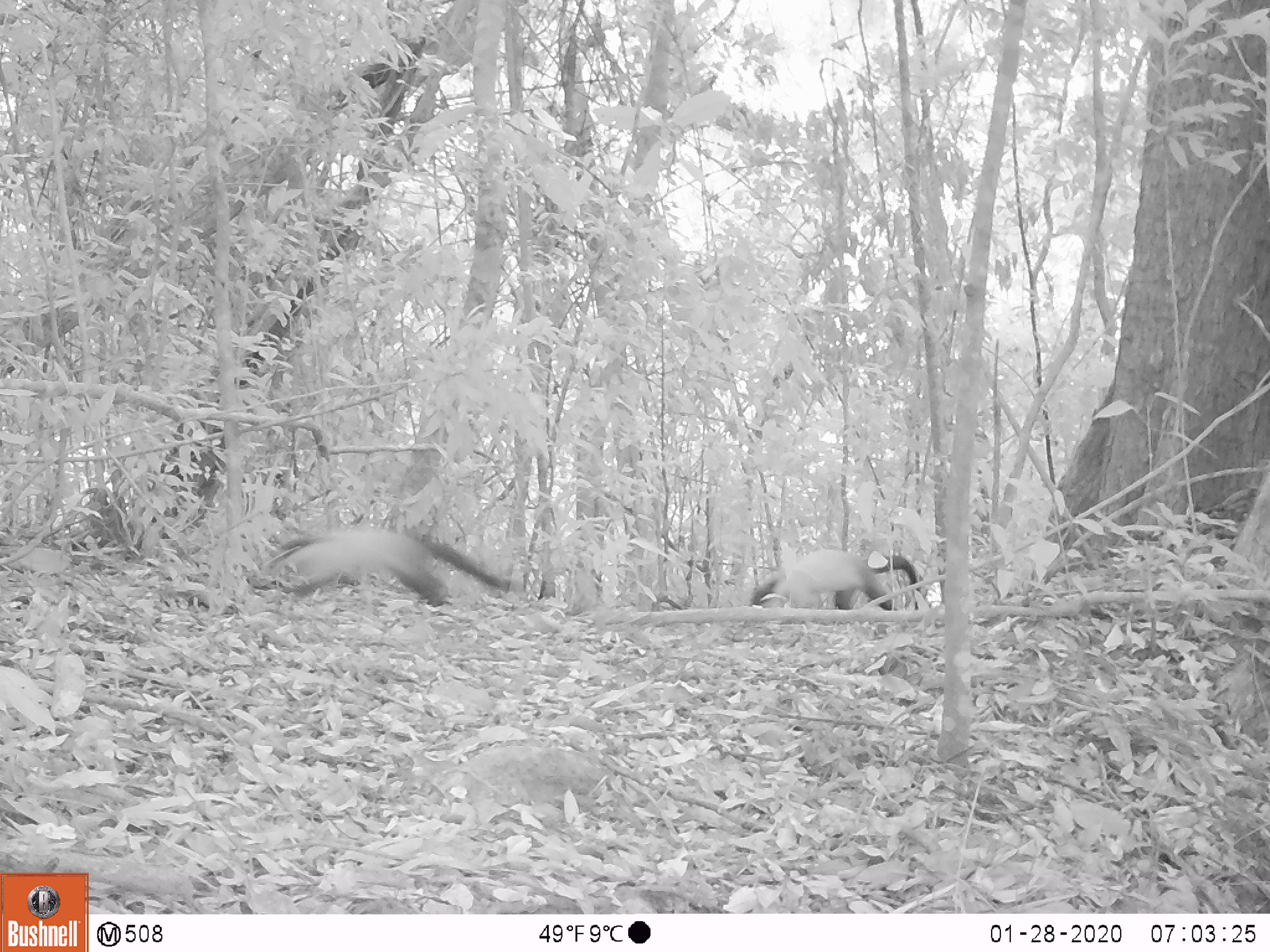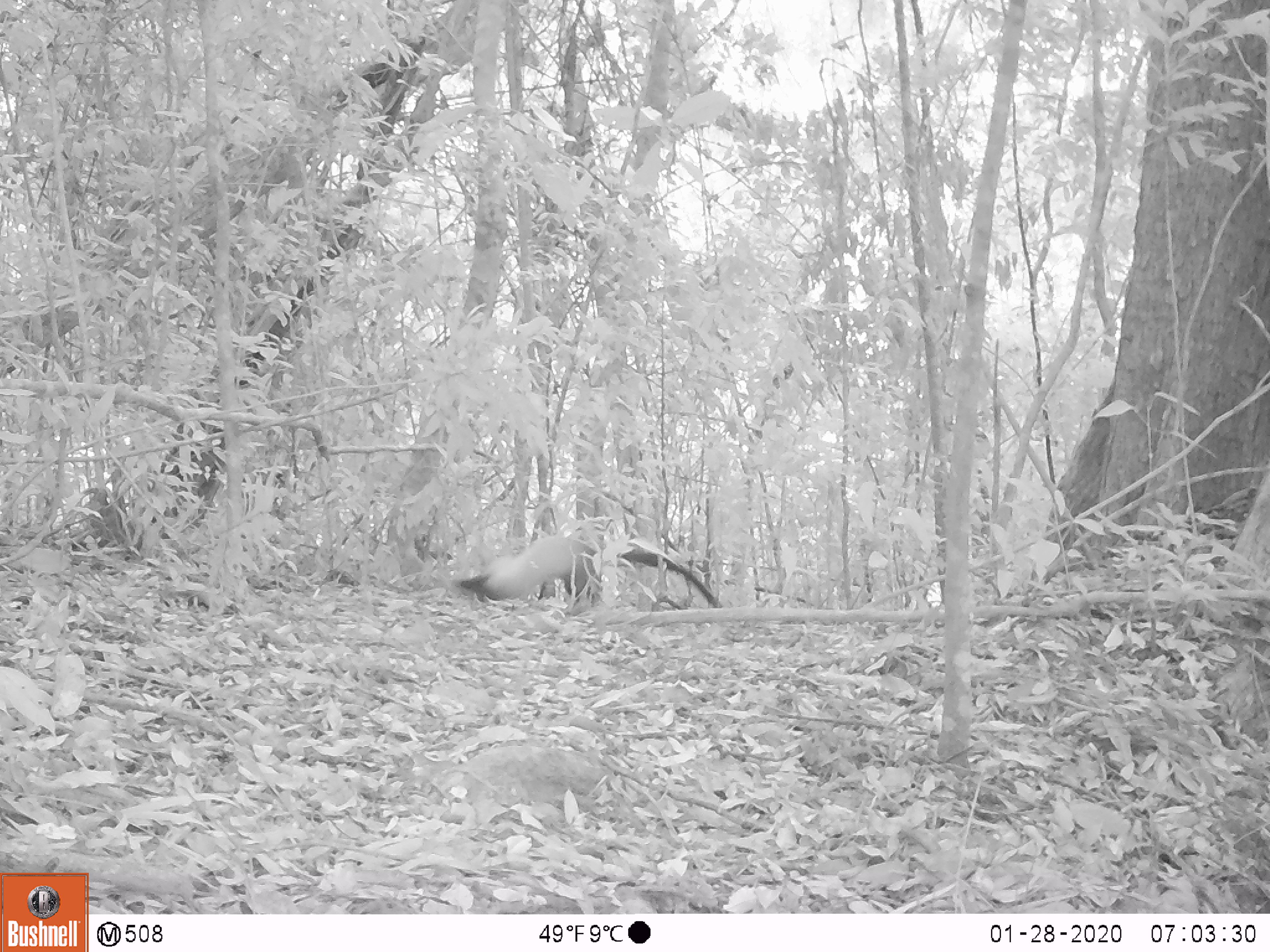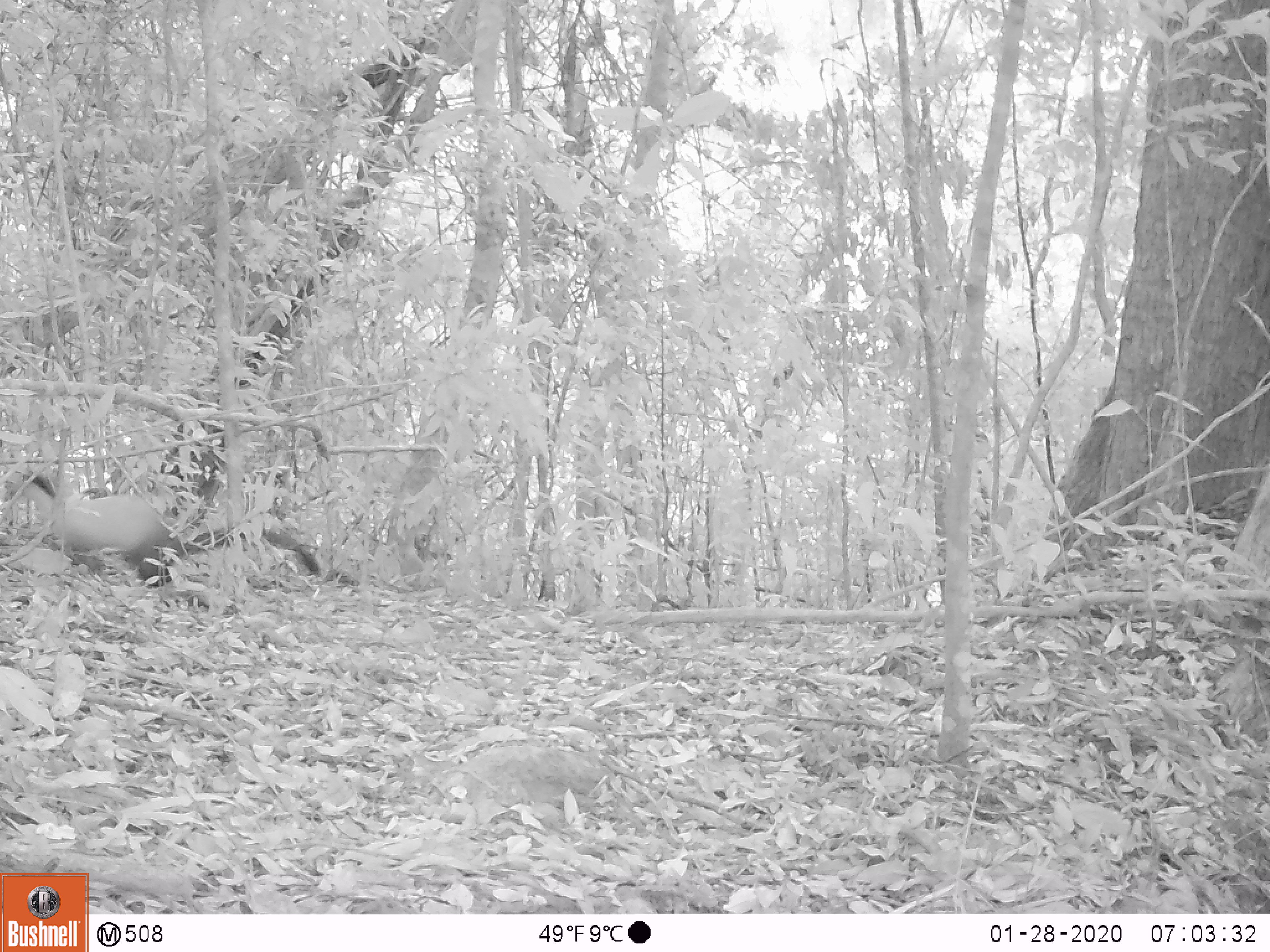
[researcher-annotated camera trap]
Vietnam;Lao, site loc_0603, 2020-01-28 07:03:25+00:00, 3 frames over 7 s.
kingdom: Animalia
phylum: Chordata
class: Mammalia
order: Carnivora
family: Mustelidae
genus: Martes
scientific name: Martes flavigula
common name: yellow-throated marten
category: yellow throated marten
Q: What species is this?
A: Yellow throated marten (yellow-throated marten) (Martes flavigula).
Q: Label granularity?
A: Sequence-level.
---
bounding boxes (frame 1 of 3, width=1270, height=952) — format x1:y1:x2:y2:
yellow throated marten: 248:527:510:608; 750:550:921:609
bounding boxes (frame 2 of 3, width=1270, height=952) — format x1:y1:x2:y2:
yellow throated marten: 459:536:721:608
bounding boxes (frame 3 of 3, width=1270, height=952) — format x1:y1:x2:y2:
yellow throated marten: 5:469:323:585